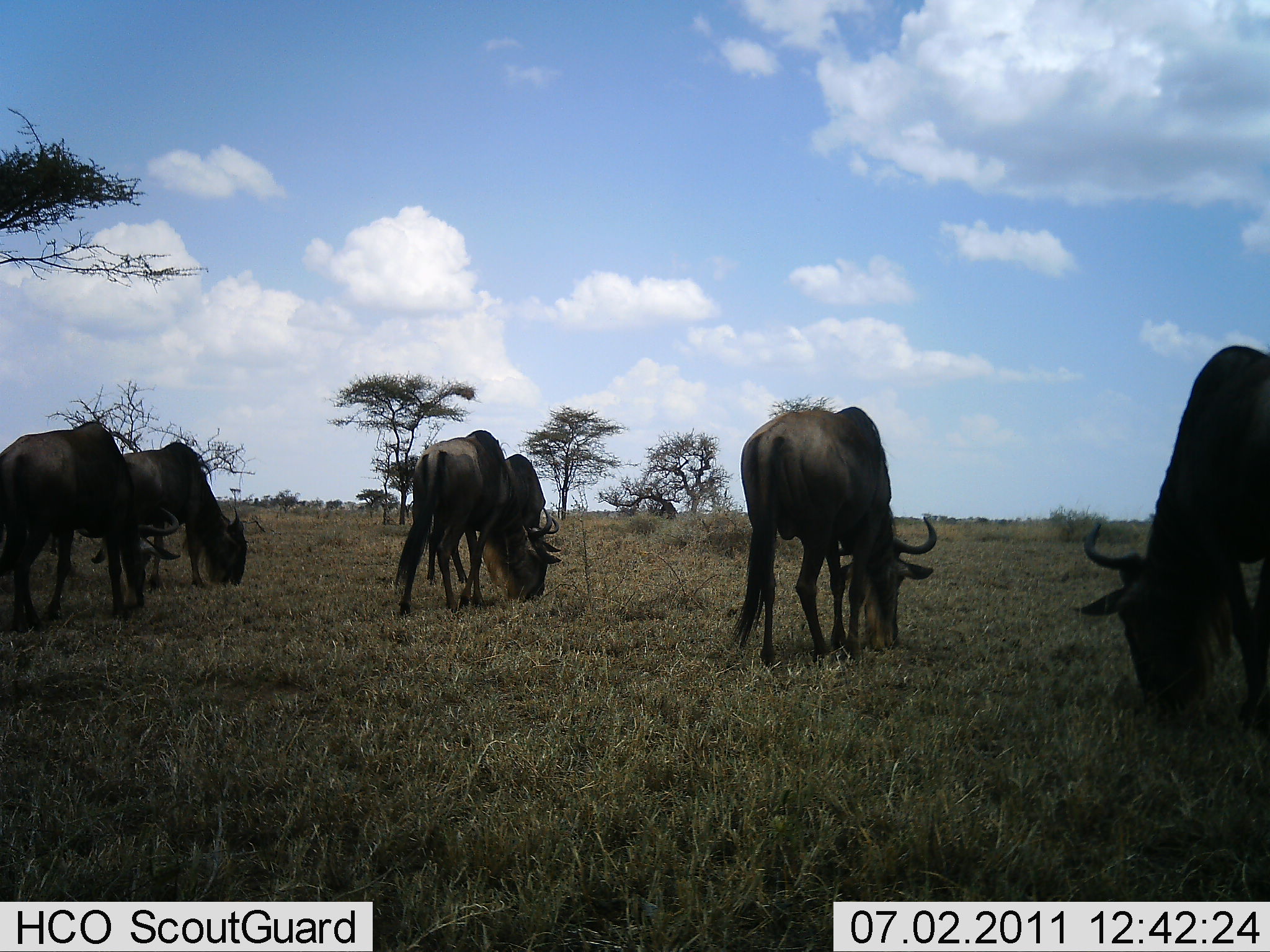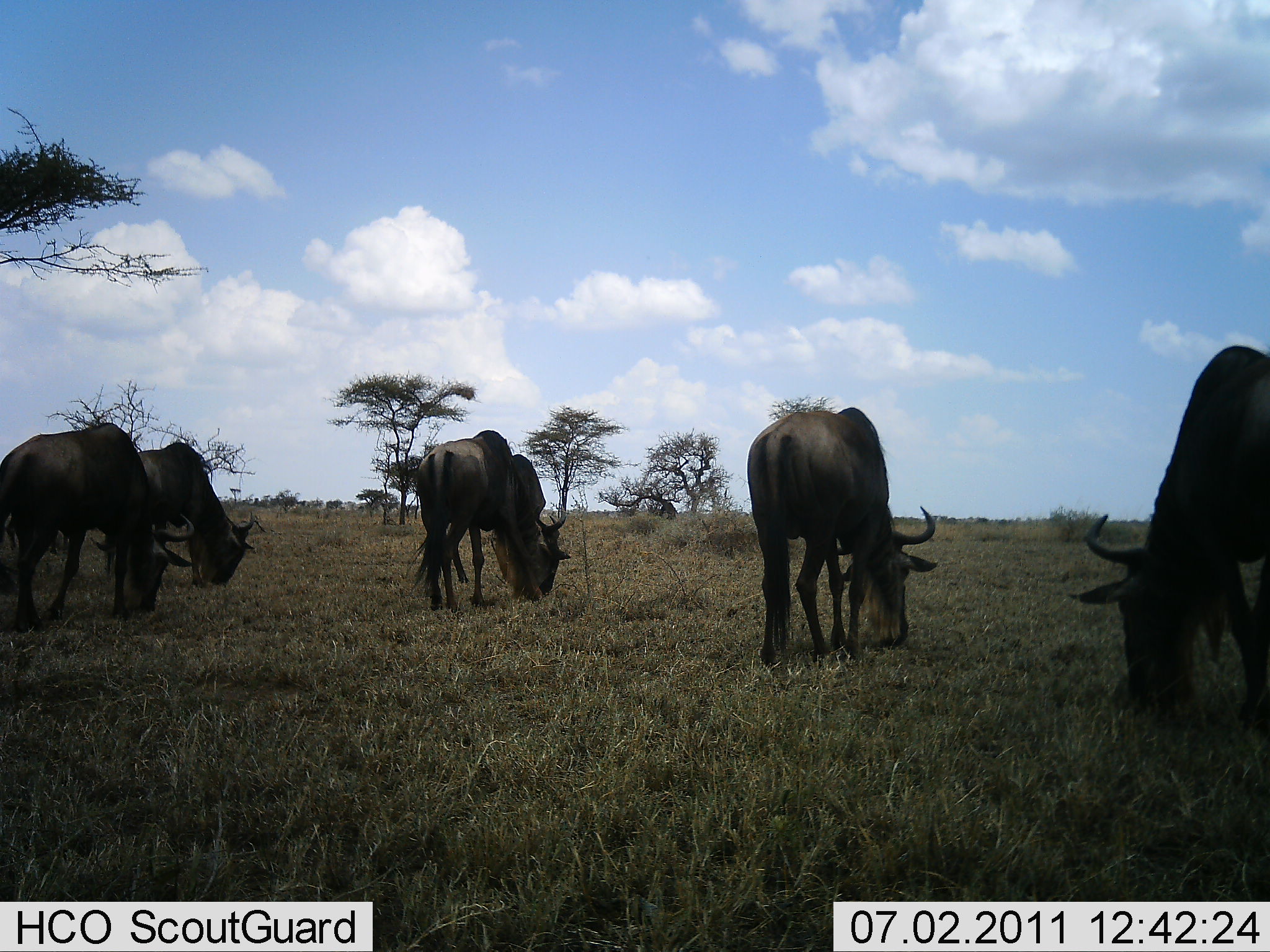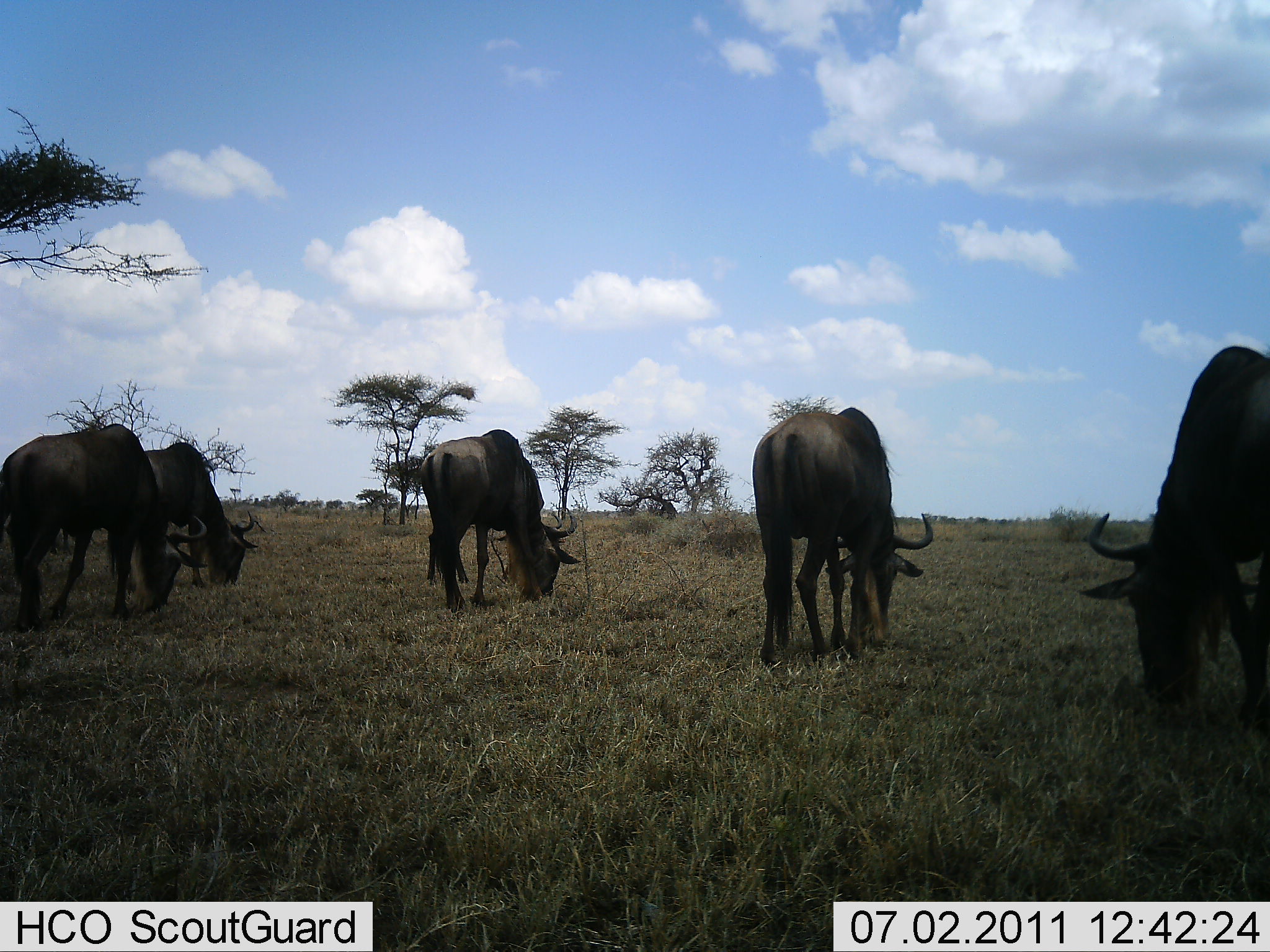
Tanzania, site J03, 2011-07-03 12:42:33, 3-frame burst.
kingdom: Animalia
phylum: Chordata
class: Mammalia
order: Artiodactyla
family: Bovidae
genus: Connochaetes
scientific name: Connochaetes taurinus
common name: blue wildebeest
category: wildebeest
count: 6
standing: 18%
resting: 0%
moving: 0%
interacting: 0%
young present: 0%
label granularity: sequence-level